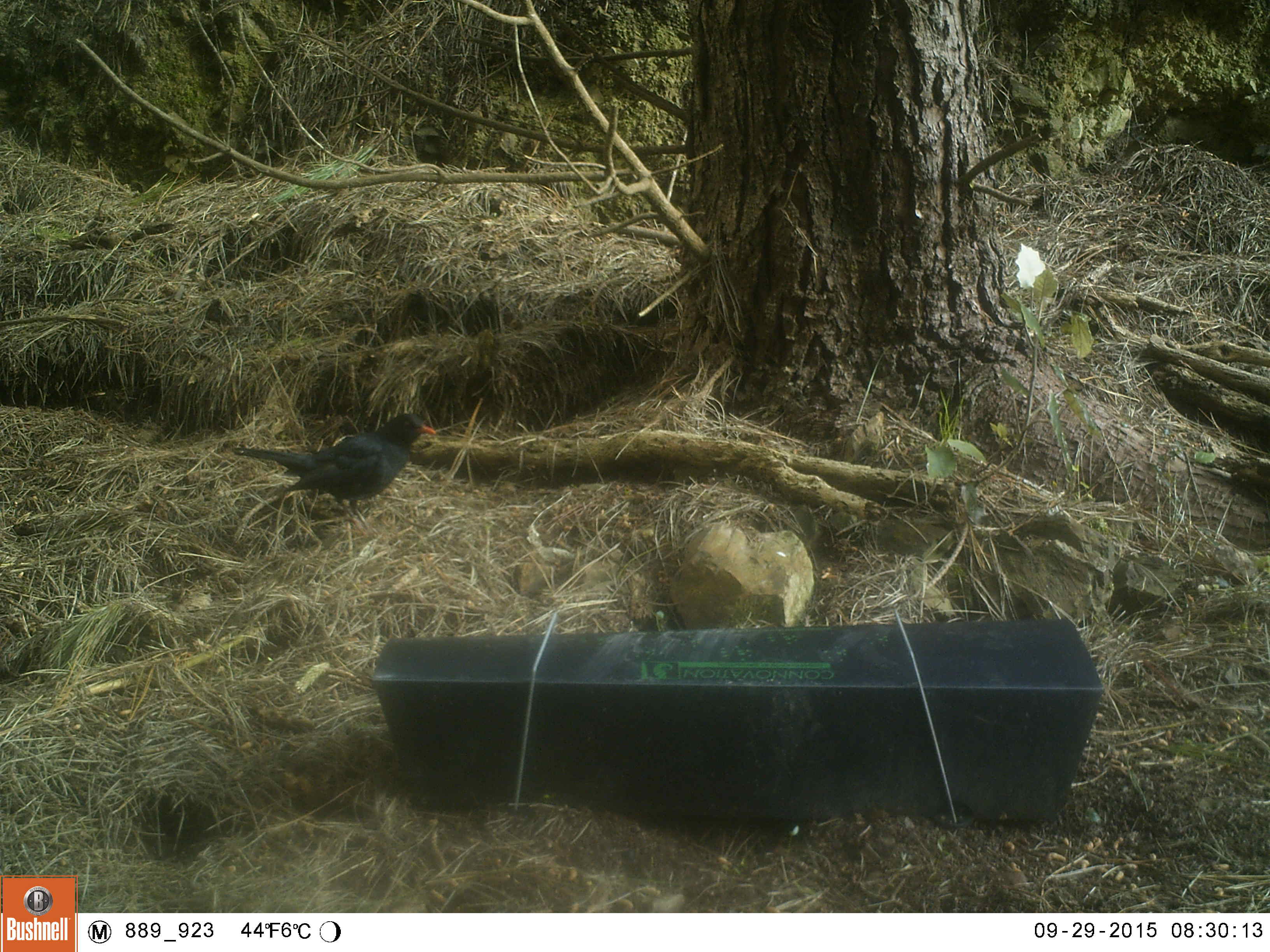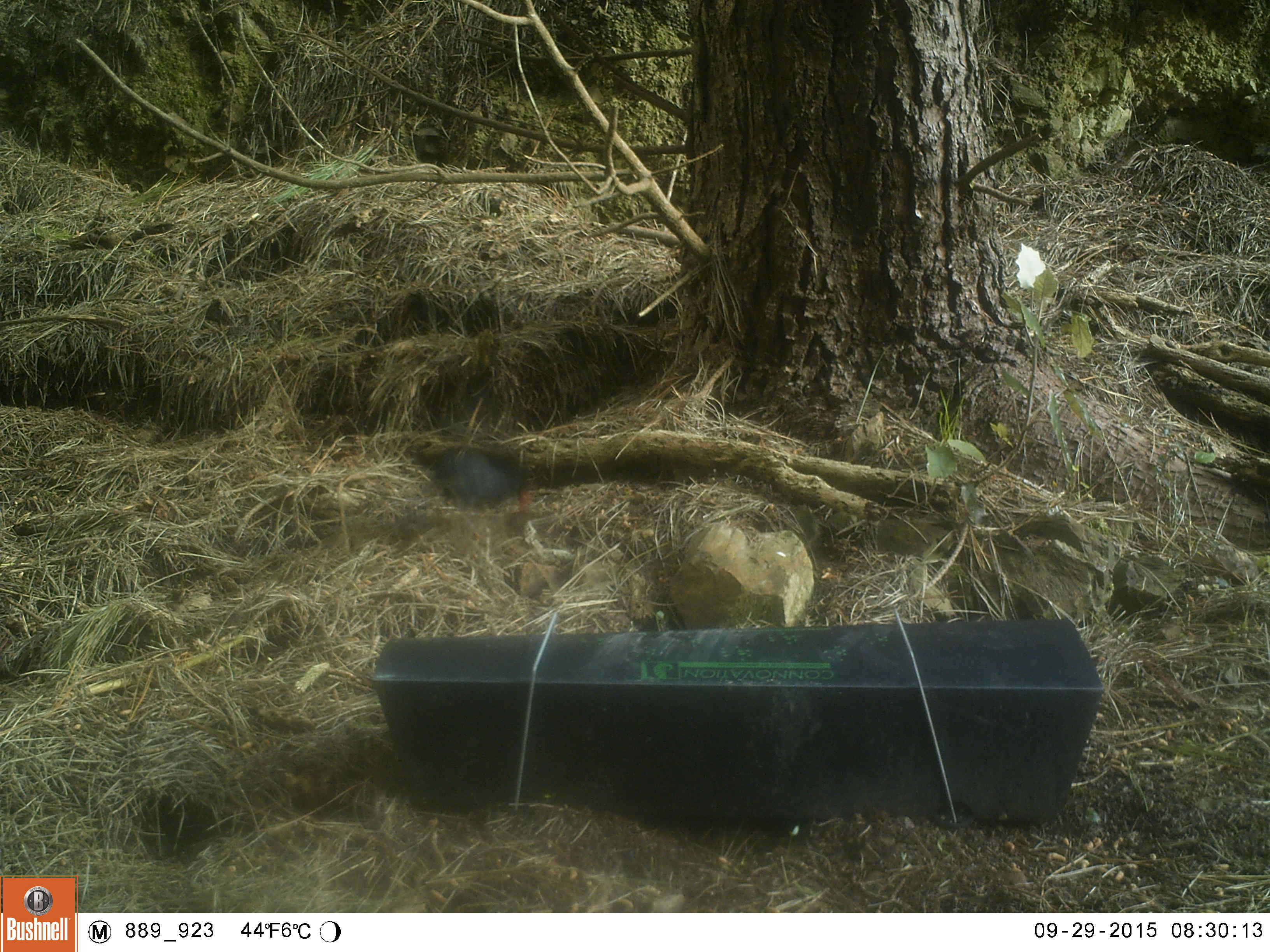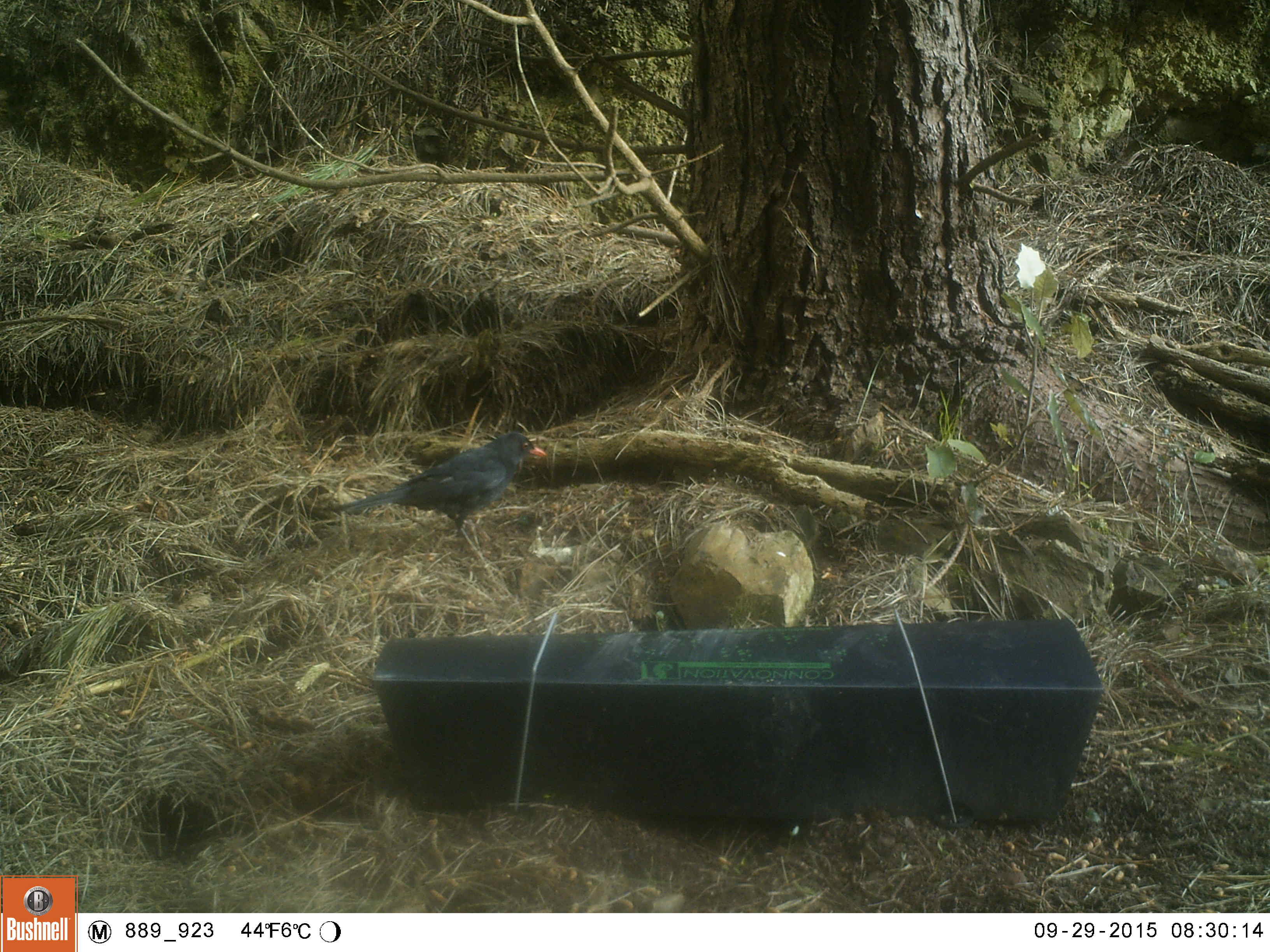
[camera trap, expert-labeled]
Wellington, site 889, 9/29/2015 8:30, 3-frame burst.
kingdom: Animalia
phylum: Chordata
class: Aves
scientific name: Aves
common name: bird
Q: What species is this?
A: Bird (Aves).